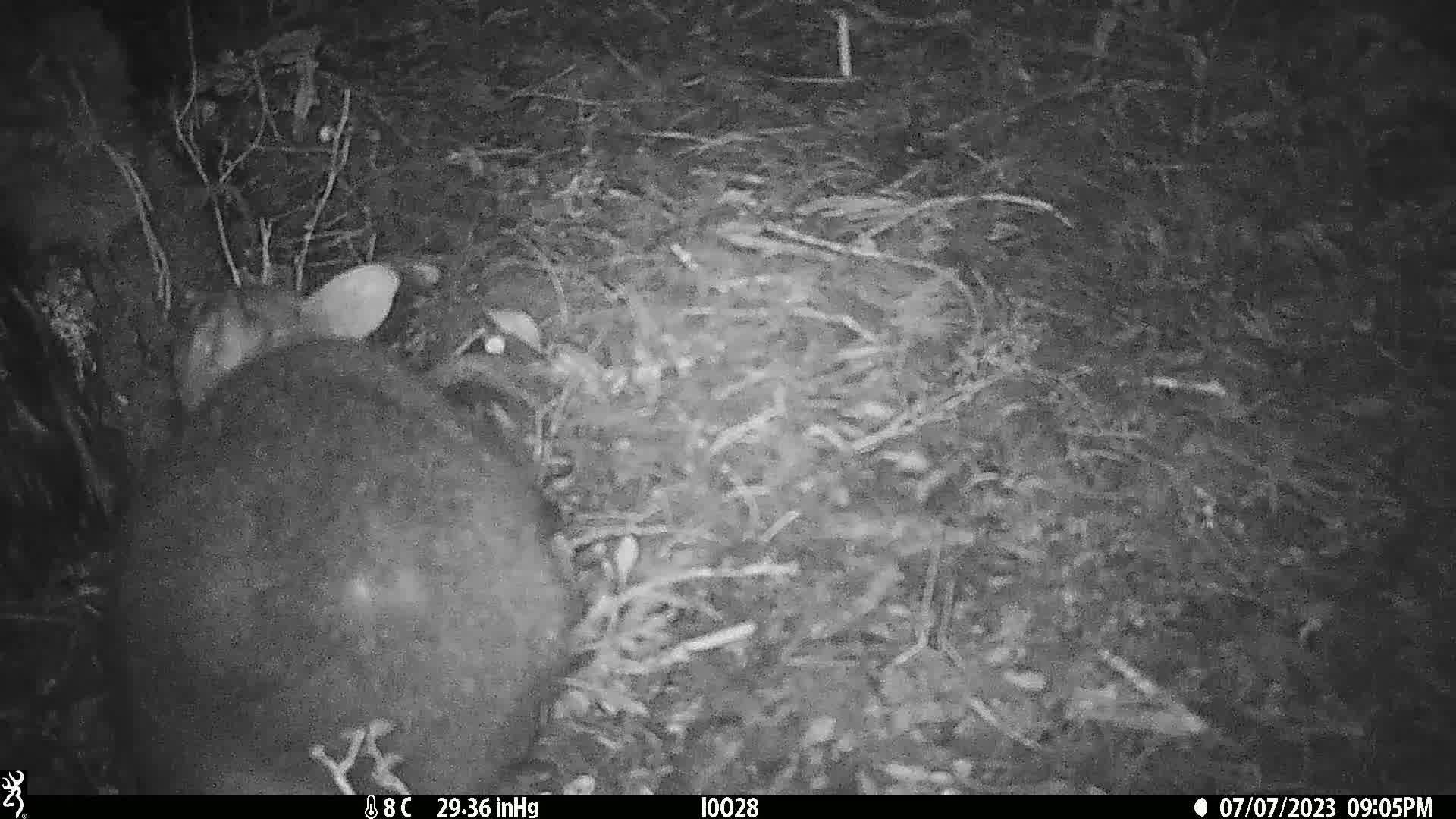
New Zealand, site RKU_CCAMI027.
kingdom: Animalia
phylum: Chordata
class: Mammalia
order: Diprotodontia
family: Phalangeridae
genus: Trichosurus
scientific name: Trichosurus vulpecula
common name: common brushtail possum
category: possum